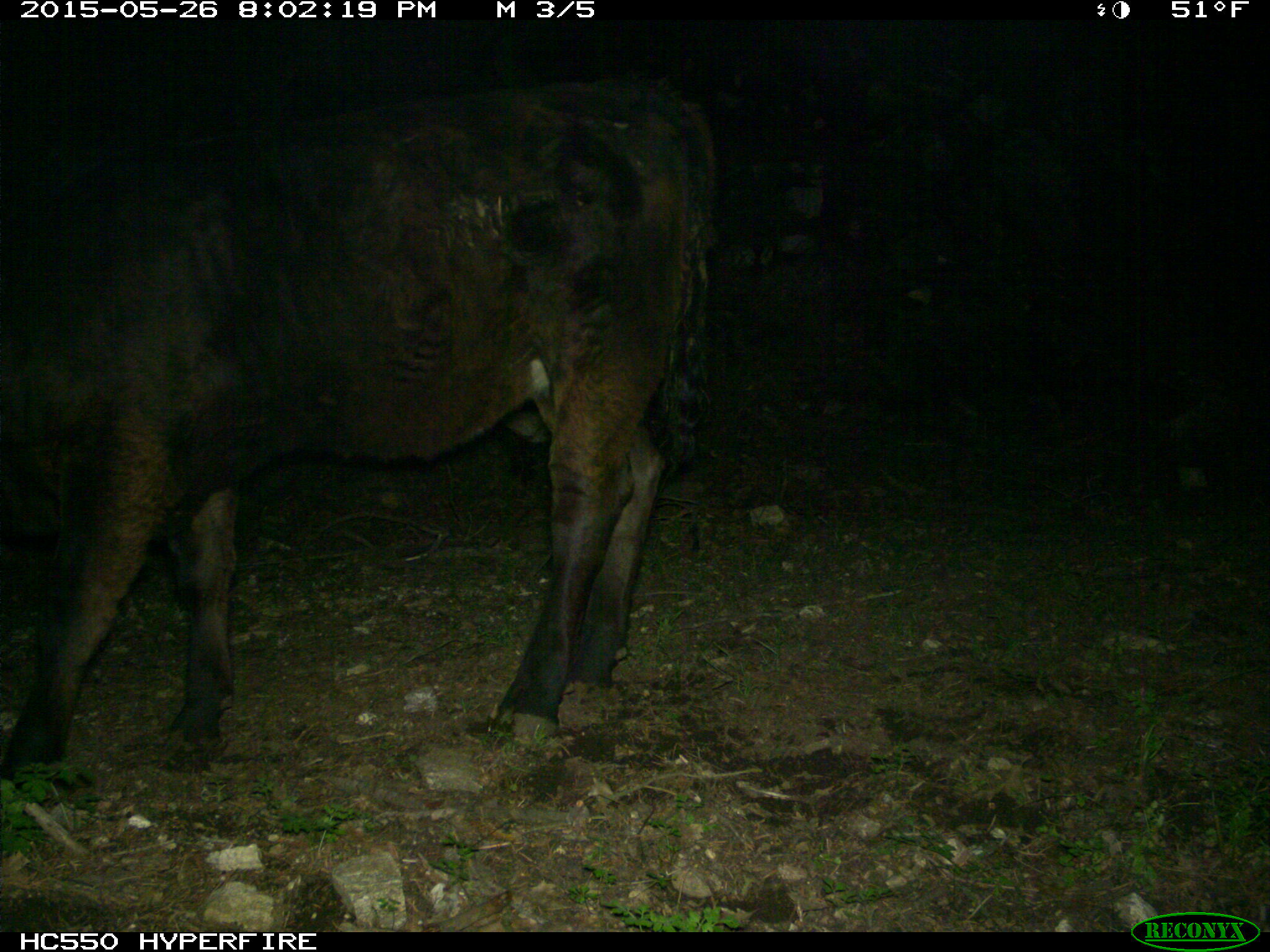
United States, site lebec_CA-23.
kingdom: Animalia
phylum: Chordata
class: Mammalia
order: Artiodactyla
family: Bovidae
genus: Bos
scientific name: Bos taurus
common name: domestic cow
Bos taurus (domestic cow).